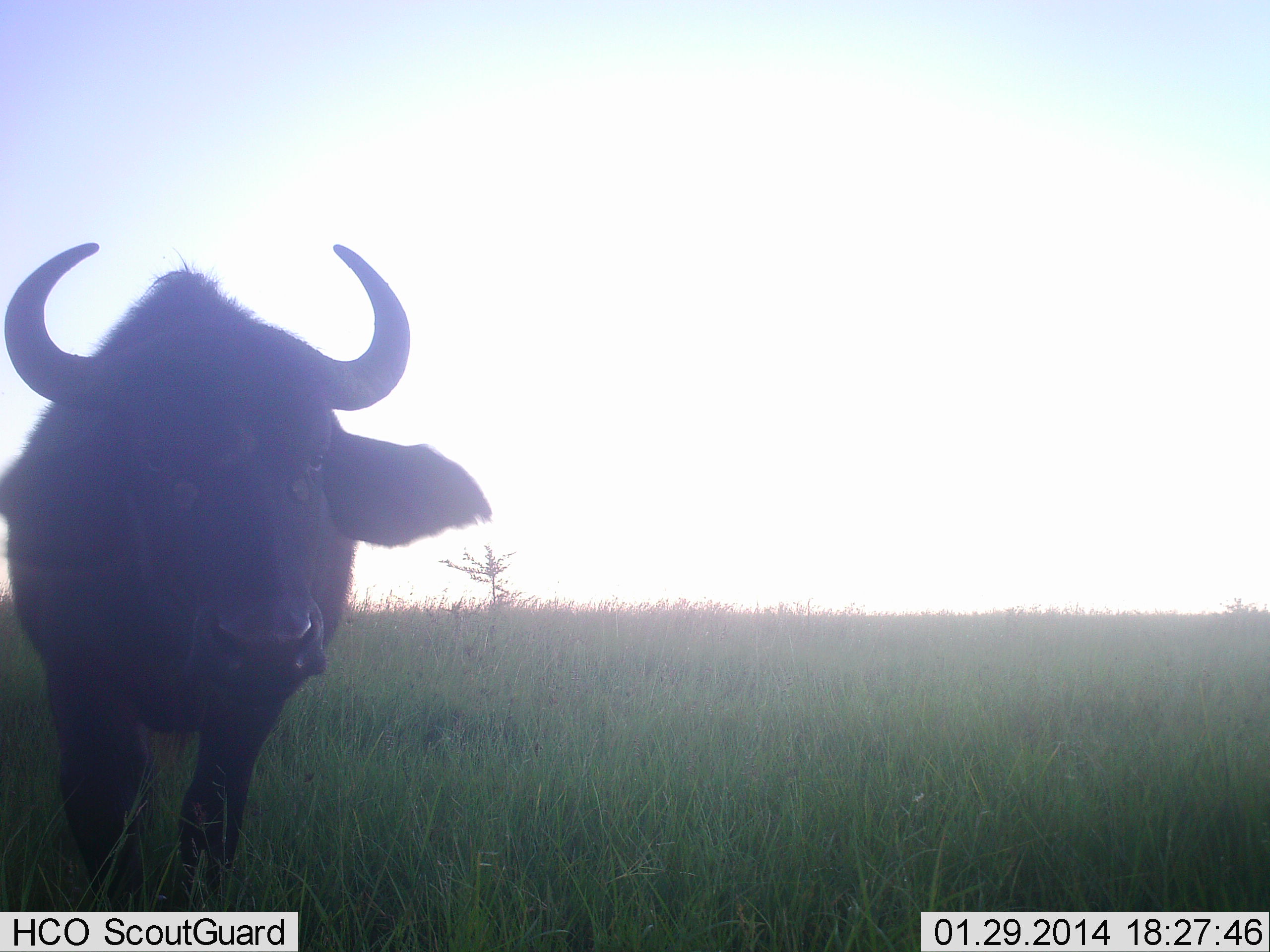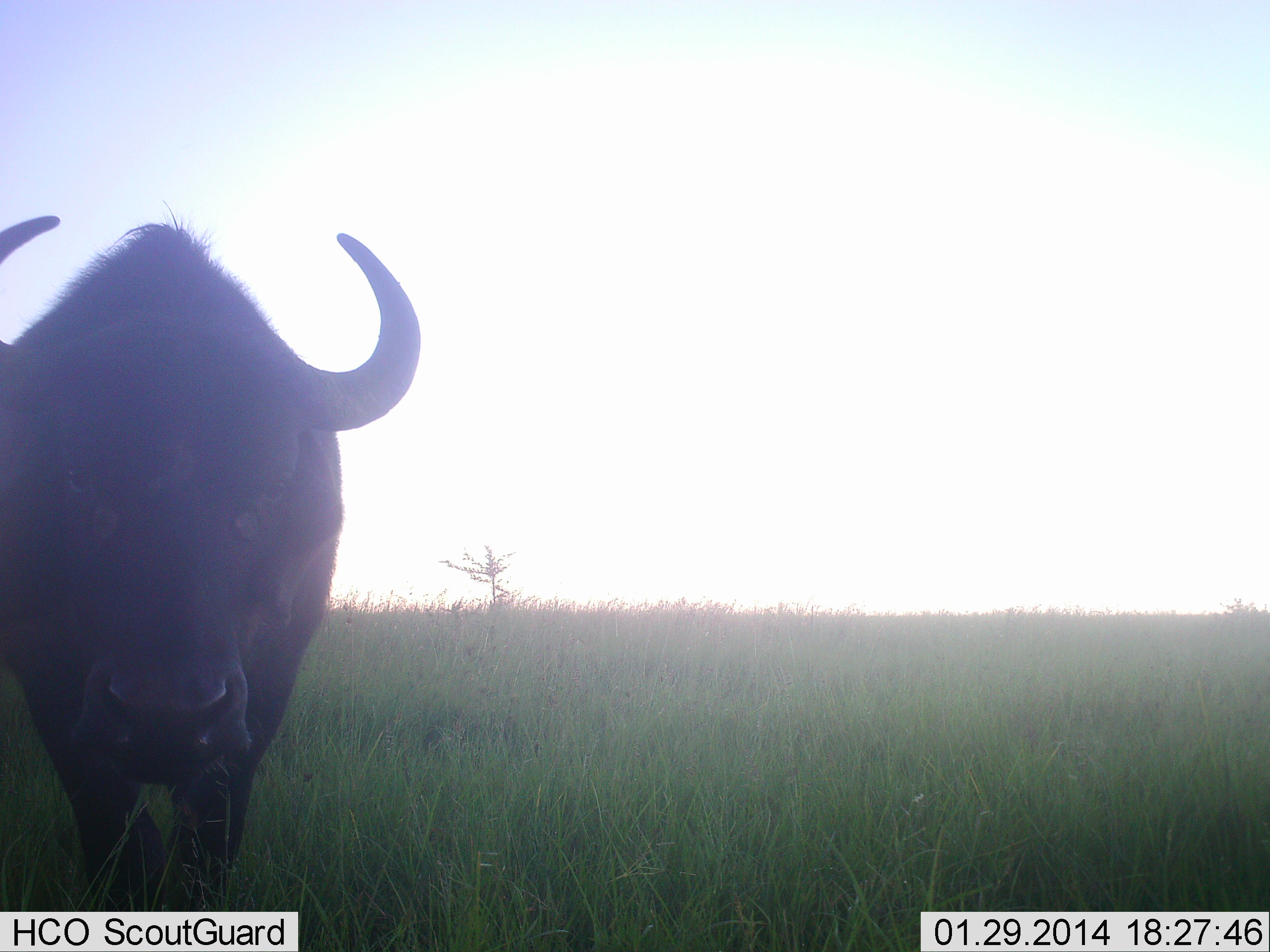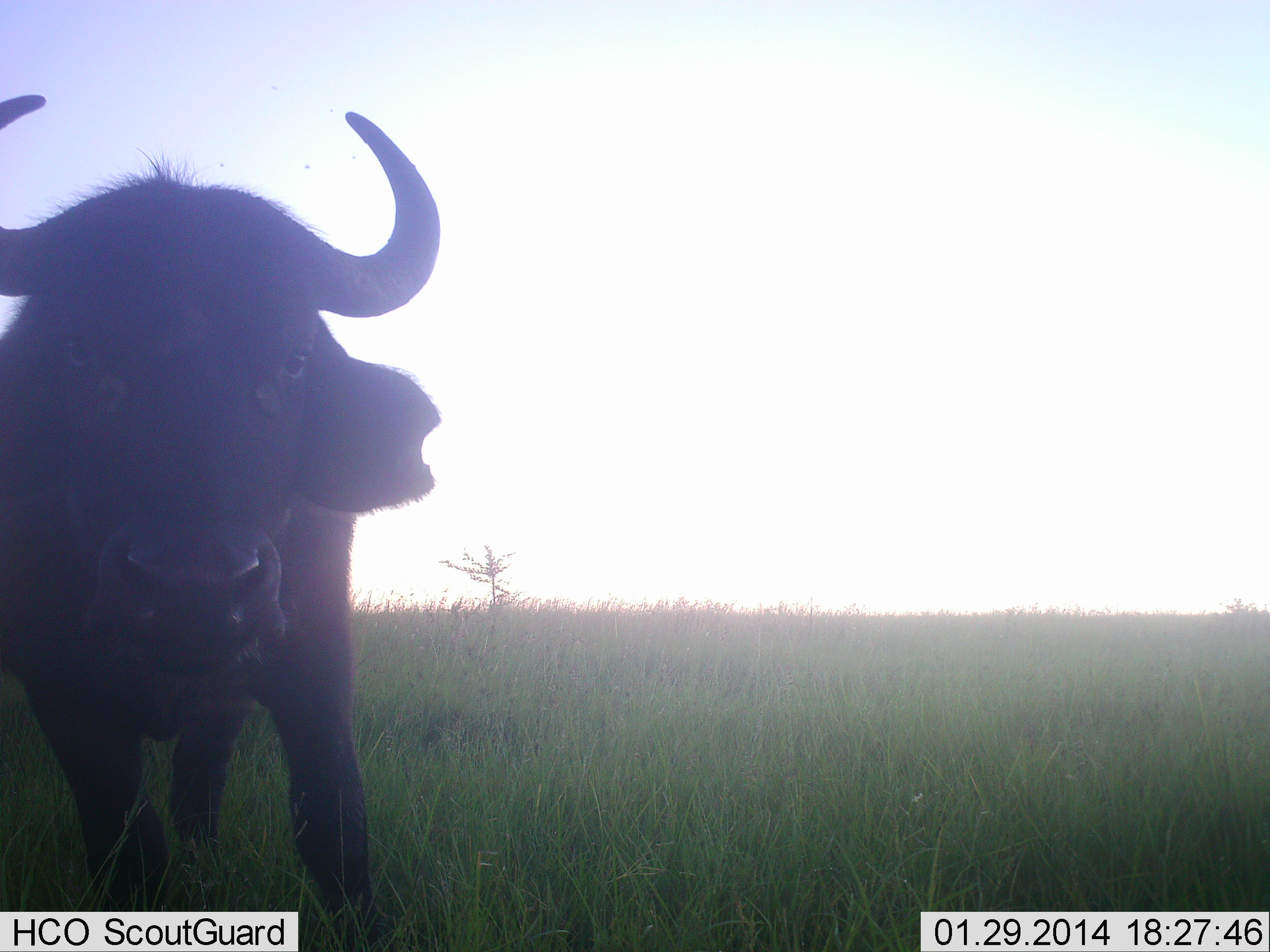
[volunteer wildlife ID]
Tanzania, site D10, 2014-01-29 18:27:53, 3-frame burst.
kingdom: Animalia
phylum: Chordata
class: Mammalia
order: Artiodactyla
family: Bovidae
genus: Syncerus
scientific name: Syncerus caffer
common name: cape buffalo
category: buffalo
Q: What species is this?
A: Buffalo (cape buffalo) (Syncerus caffer).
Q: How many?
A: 1.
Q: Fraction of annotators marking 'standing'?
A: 60%.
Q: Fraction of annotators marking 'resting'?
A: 0%.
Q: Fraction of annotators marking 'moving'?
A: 30%.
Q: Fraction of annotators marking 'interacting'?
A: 10%.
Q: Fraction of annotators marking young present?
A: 0%.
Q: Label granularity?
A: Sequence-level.